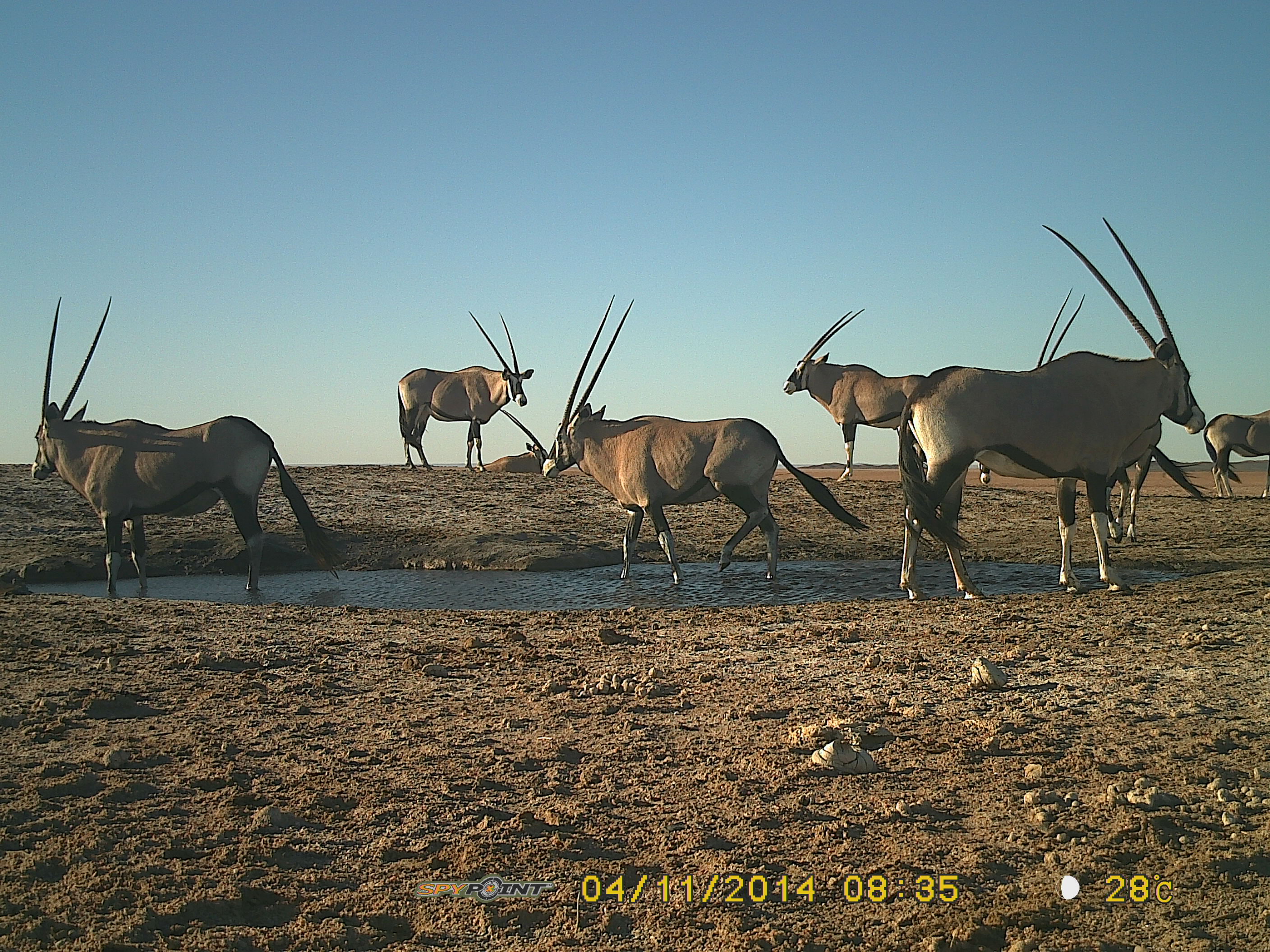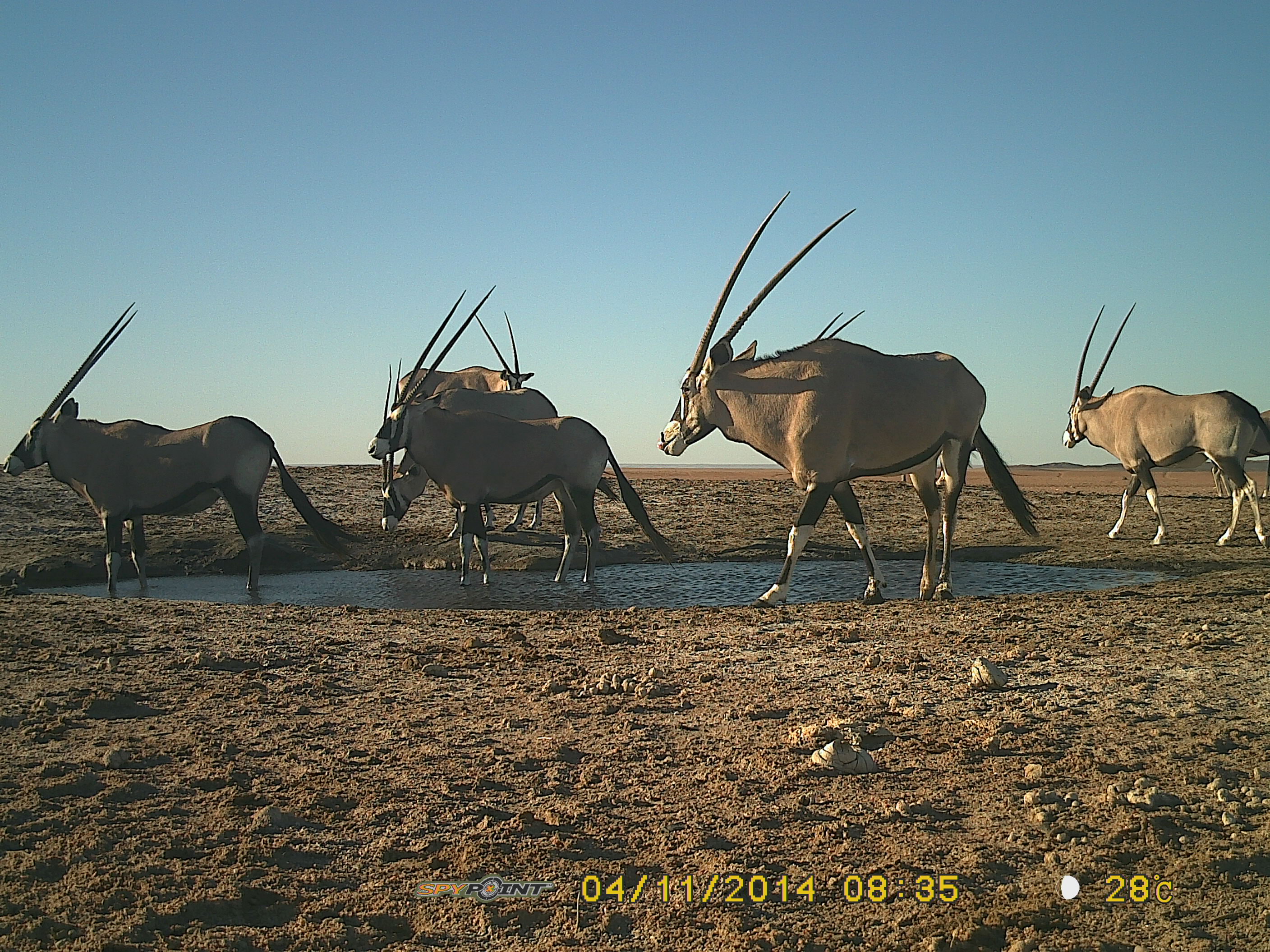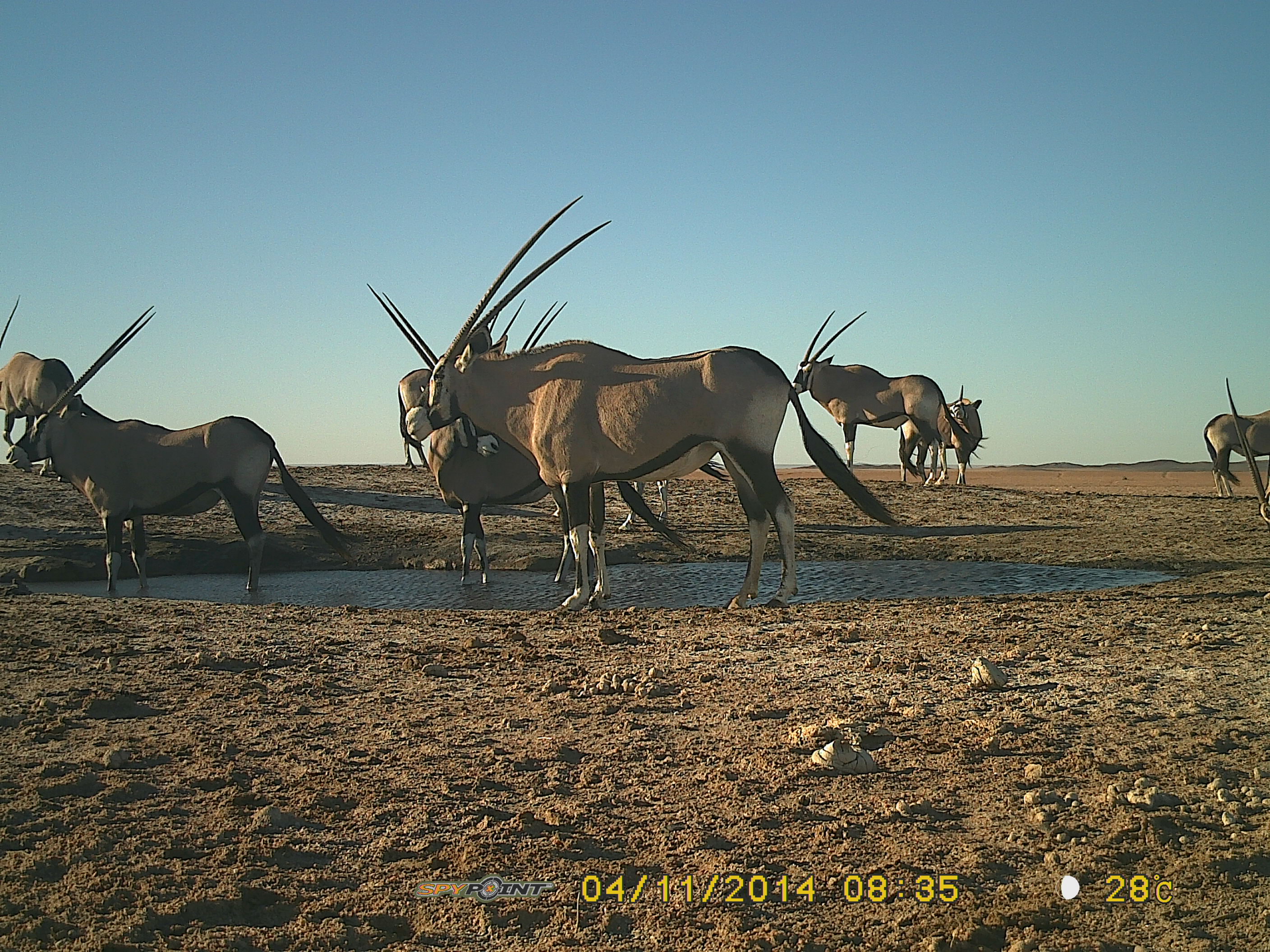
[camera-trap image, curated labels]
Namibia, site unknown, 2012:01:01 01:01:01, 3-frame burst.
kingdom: Animalia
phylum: Chordata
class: Mammalia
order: Artiodactyla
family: Bovidae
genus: Oryx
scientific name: Oryx gazella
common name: gemsbok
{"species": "Oryx gazella (gemsbok)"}